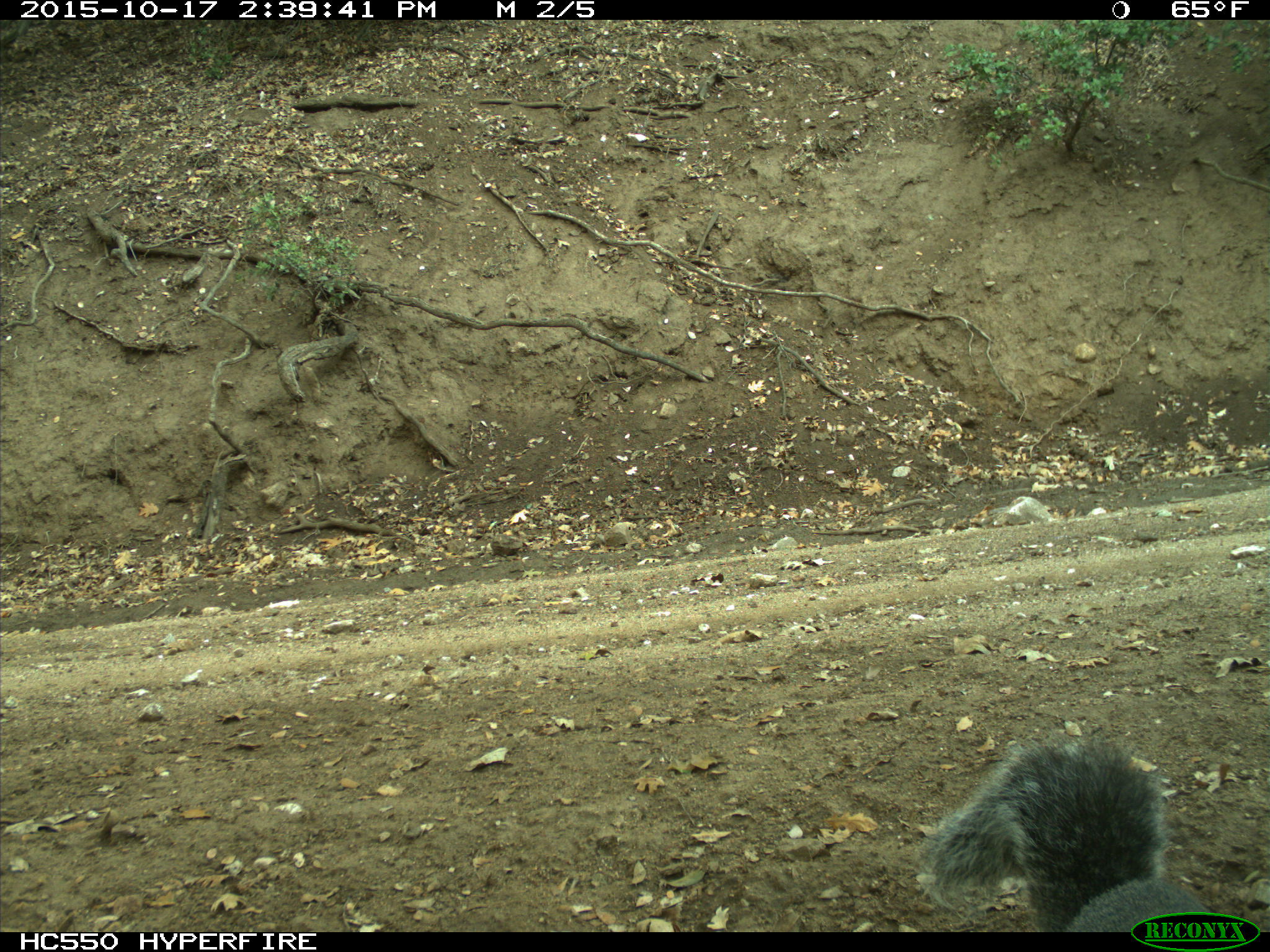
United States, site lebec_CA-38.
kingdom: Animalia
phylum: Chordata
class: Mammalia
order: Rodentia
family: Sciuridae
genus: Sciurus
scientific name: Sciurus carolinensis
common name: eastern gray squirrel